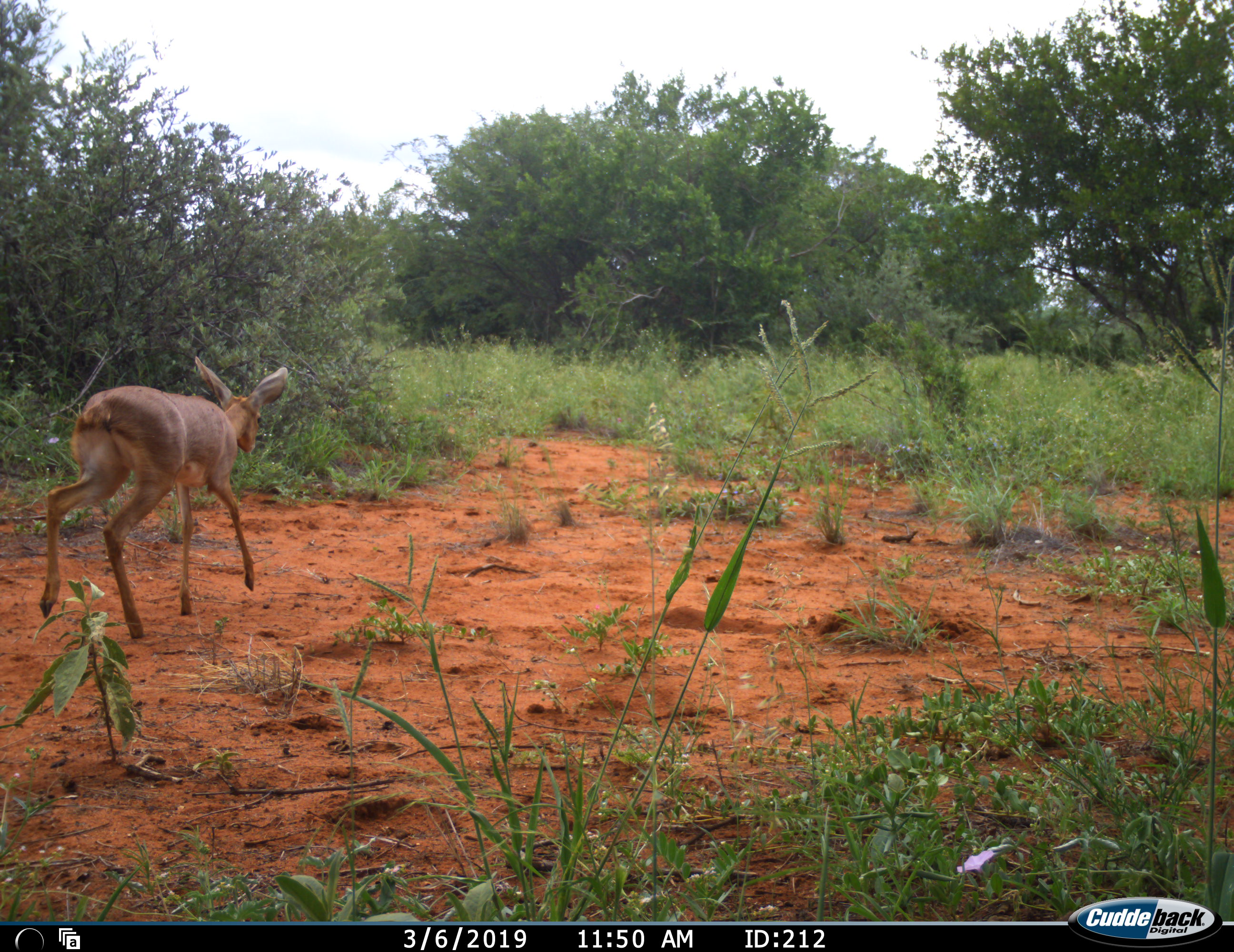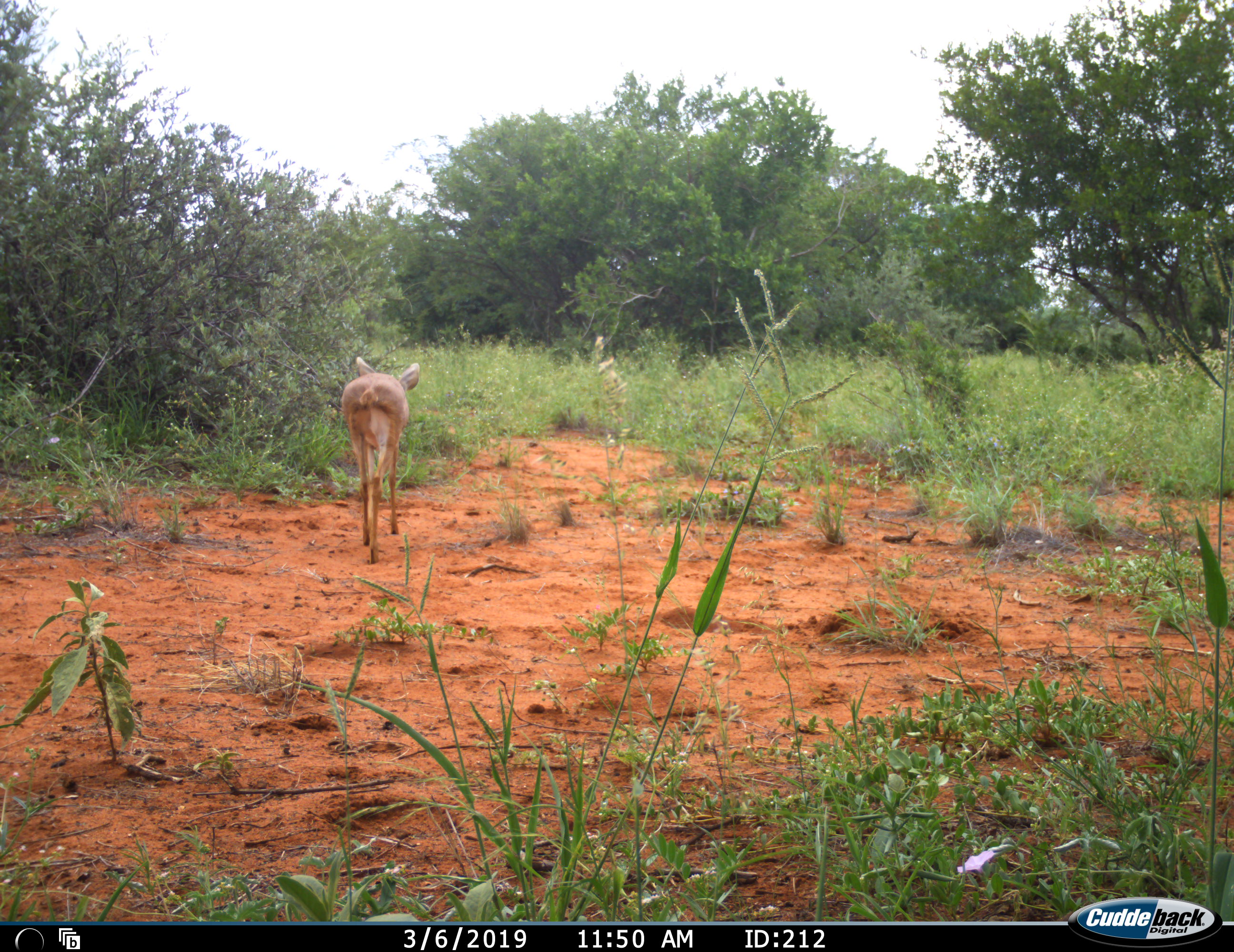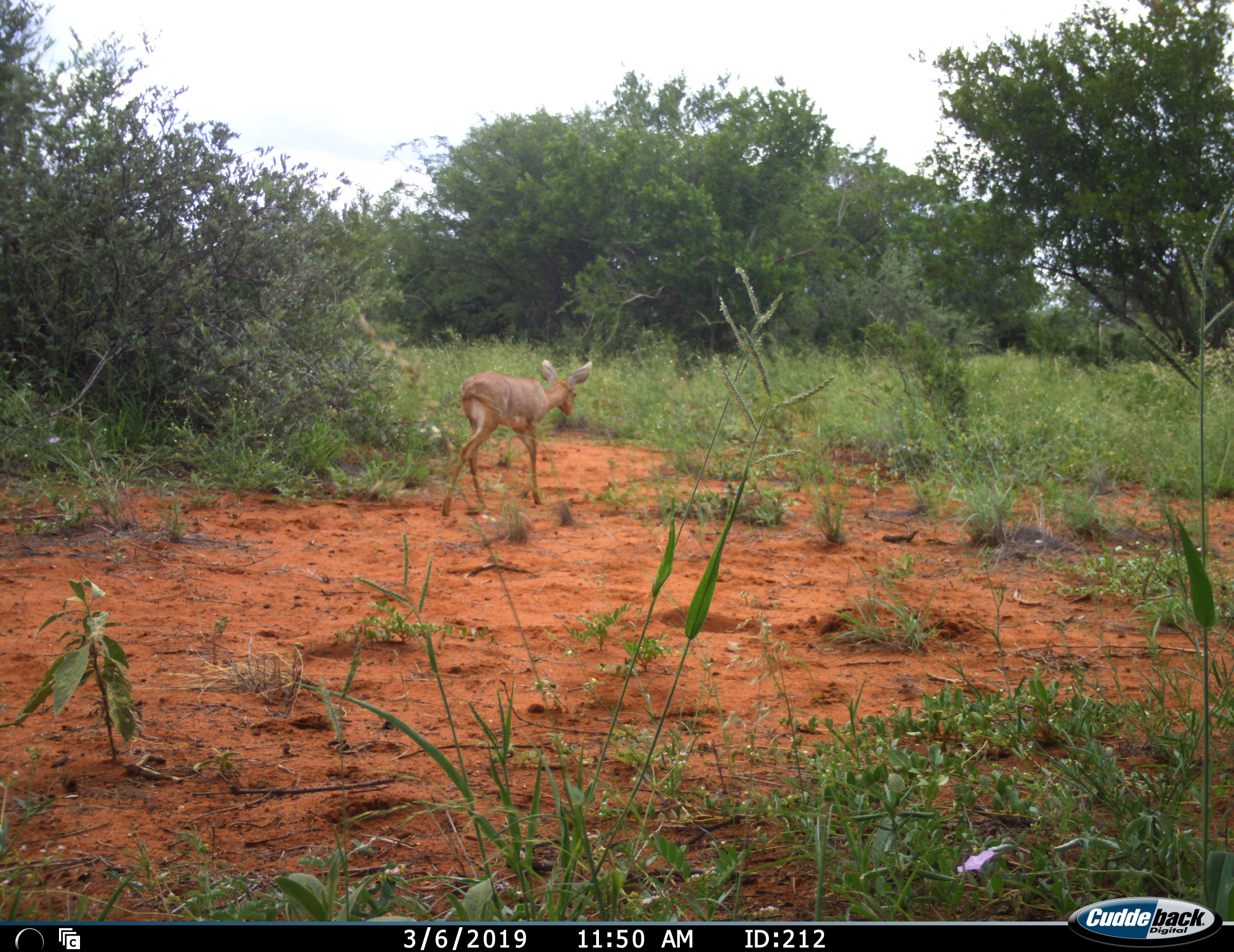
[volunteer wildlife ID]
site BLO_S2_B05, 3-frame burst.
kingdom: Animalia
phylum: Chordata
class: Mammalia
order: Artiodactyla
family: Bovidae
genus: Raphicerus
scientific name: Raphicerus campestris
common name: steenbok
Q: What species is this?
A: Steenbok (Raphicerus campestris).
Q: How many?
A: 1.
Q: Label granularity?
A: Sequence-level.